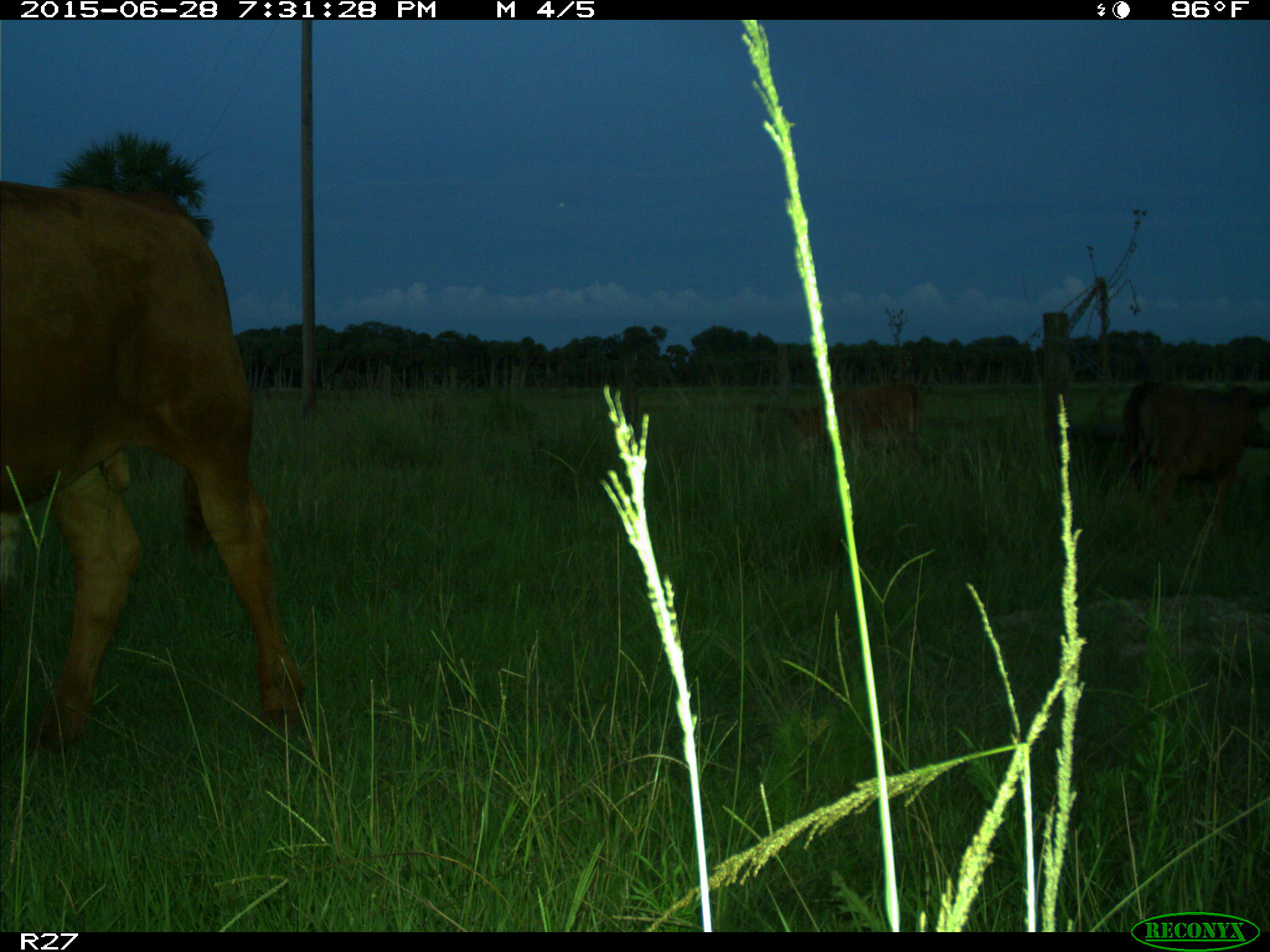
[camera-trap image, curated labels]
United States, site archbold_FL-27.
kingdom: Animalia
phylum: Chordata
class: Mammalia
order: Artiodactyla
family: Bovidae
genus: Bos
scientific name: Bos taurus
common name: domestic cow